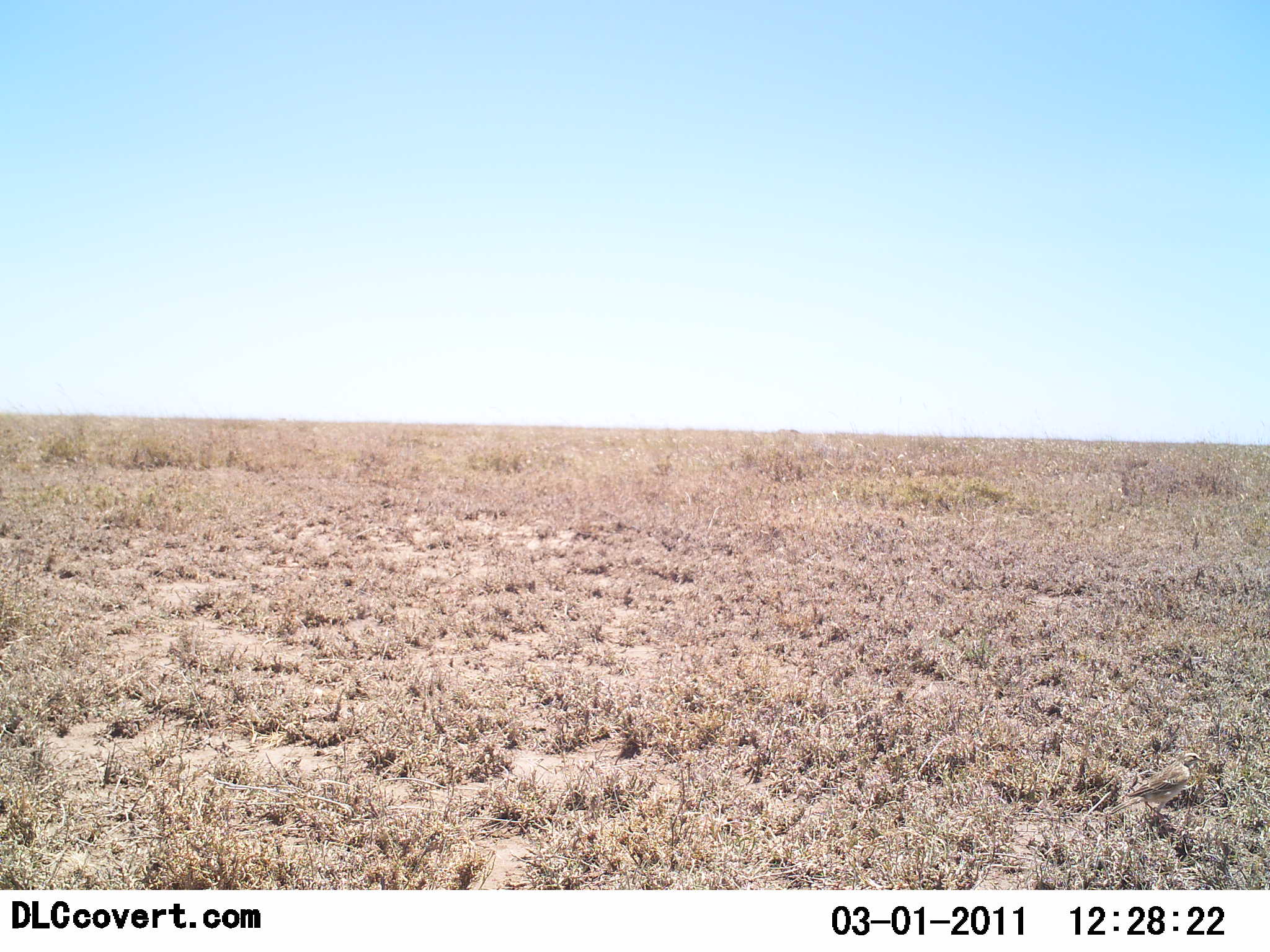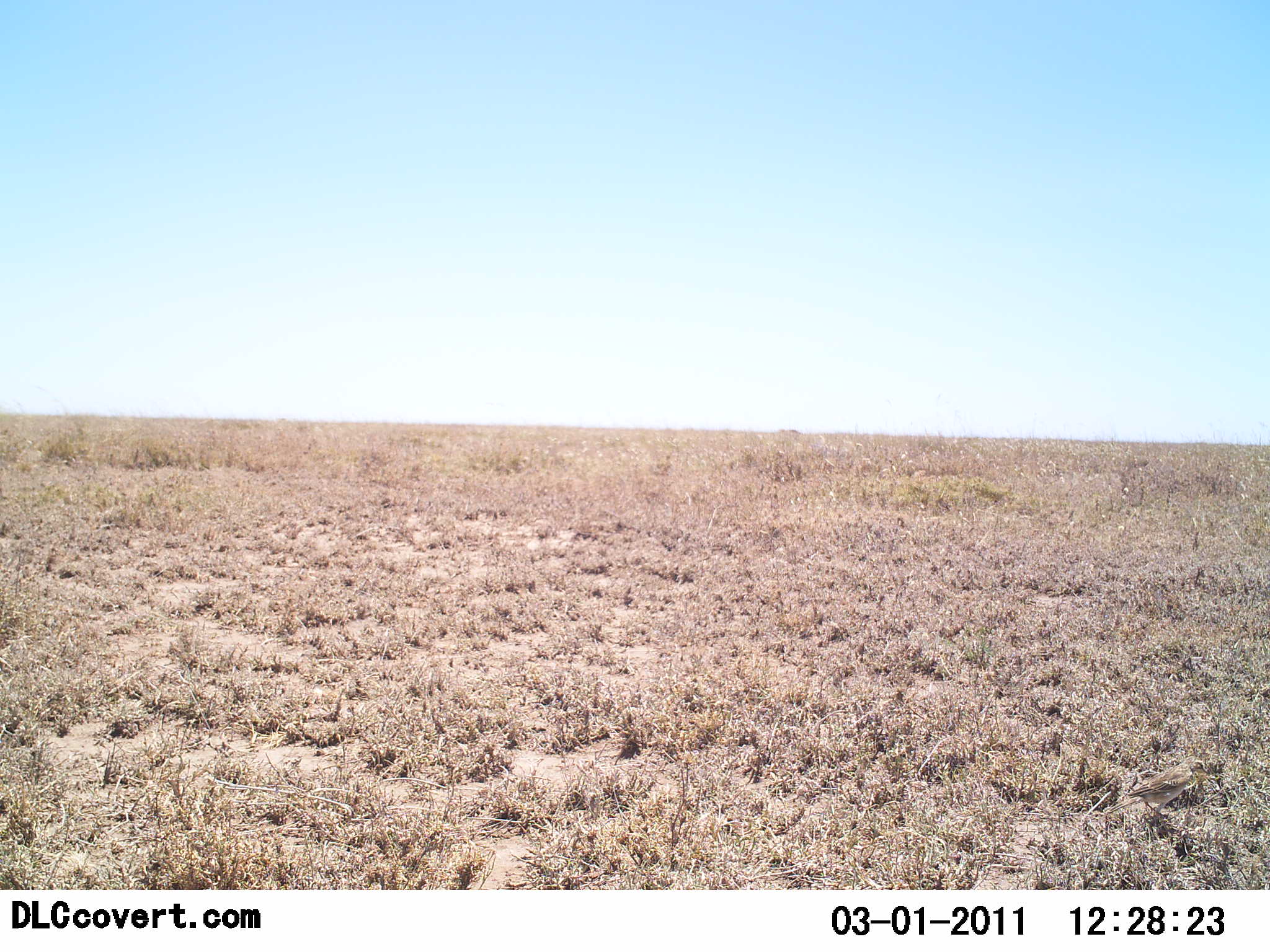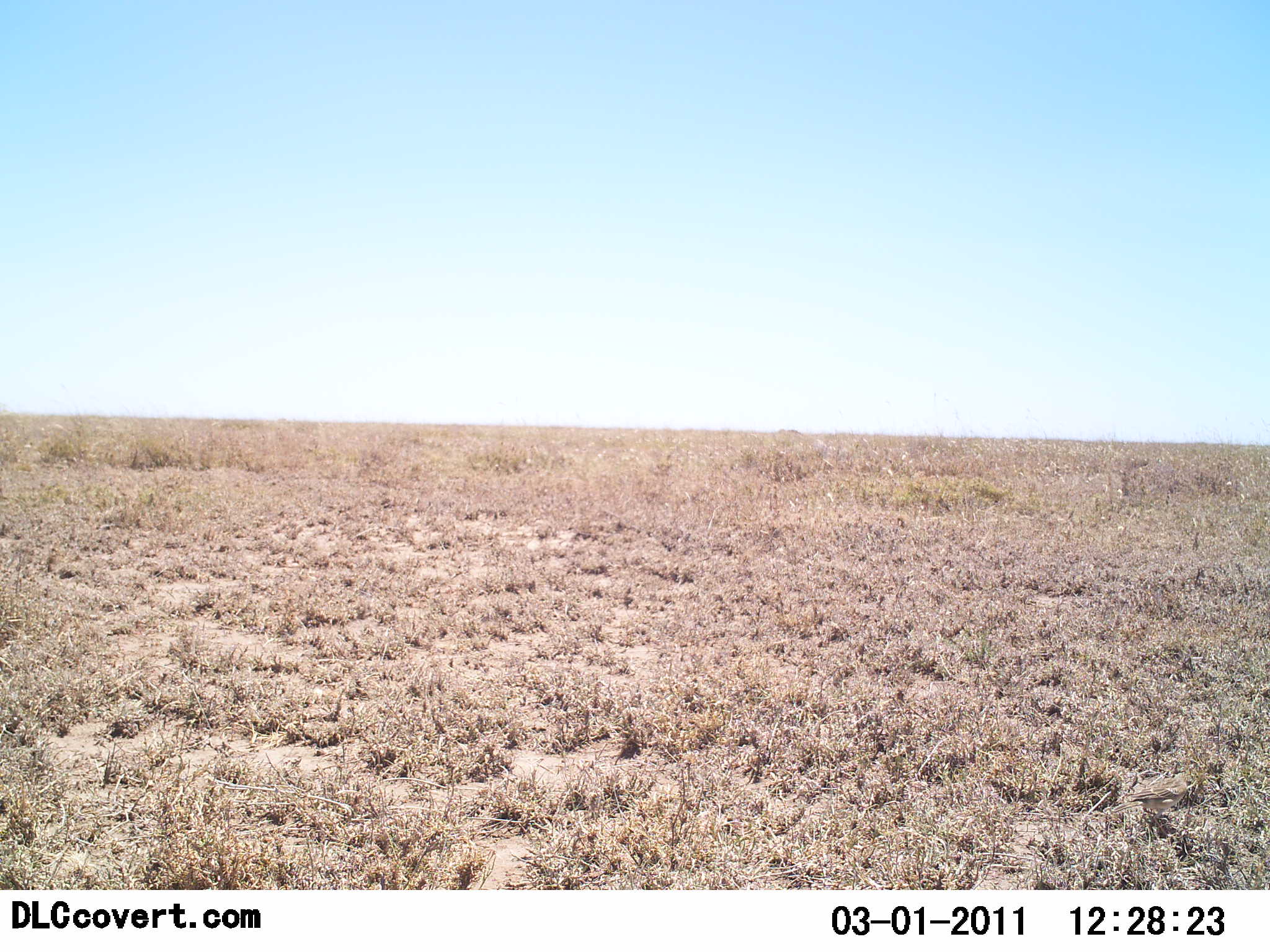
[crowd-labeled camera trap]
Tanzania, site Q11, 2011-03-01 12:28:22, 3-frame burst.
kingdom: Animalia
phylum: Chordata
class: Aves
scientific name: Aves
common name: bird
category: otherbird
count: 1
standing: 70%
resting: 20%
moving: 20%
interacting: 0%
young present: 0%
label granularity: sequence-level